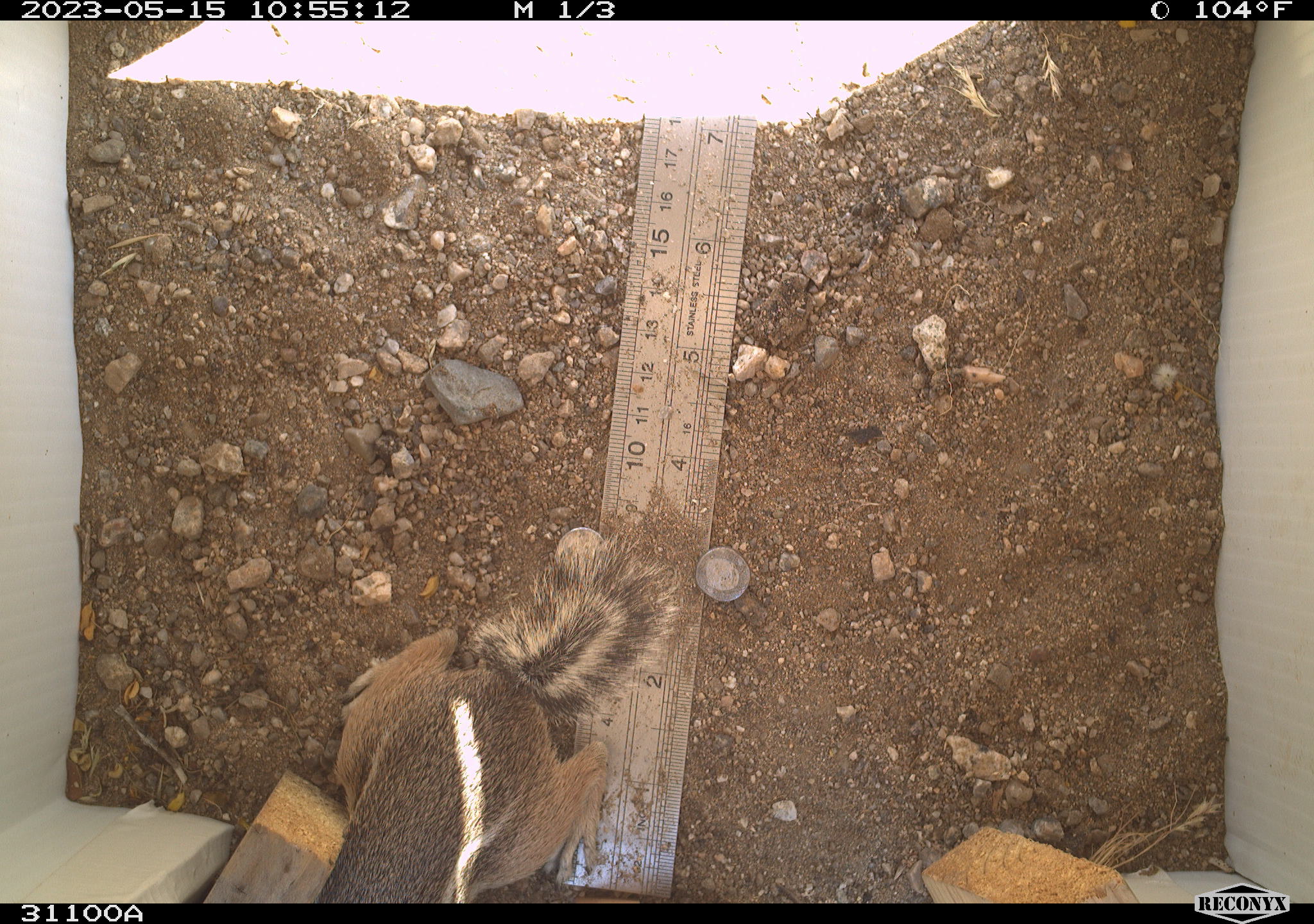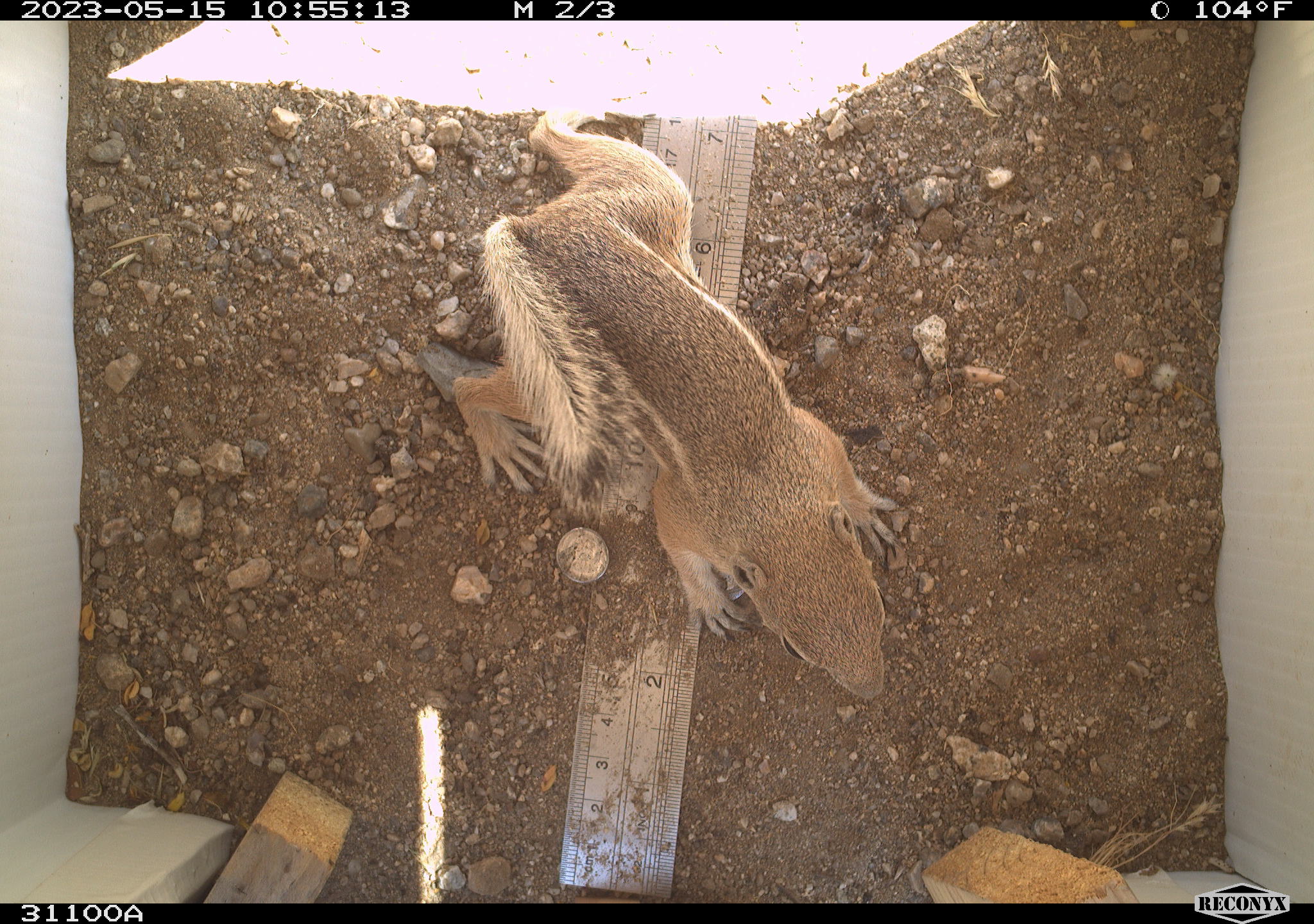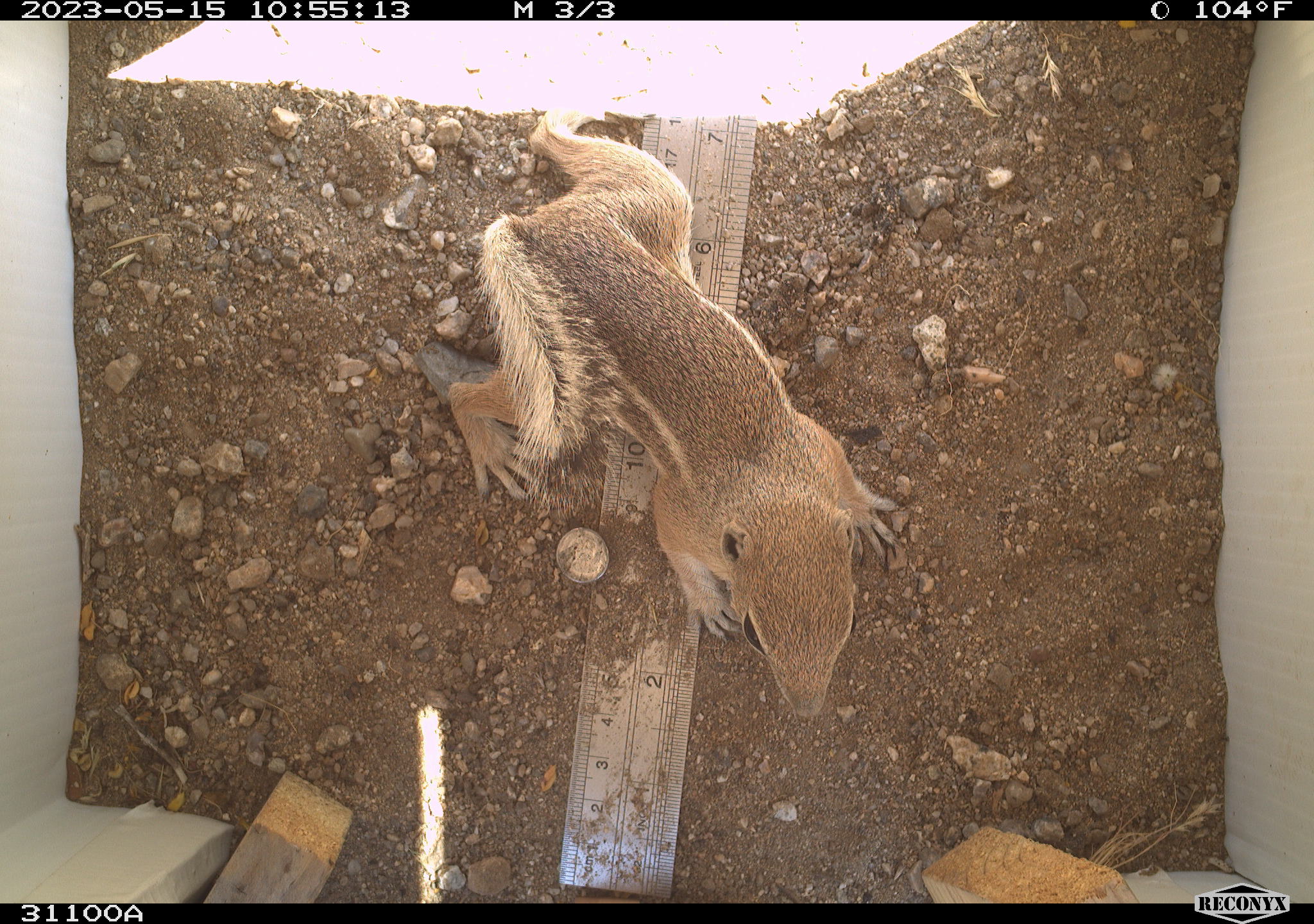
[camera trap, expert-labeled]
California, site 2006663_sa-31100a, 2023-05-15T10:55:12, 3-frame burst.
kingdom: Animalia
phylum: Chordata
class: Mammalia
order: Rodentia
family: Sciuridae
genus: Ammospermophilus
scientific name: Ammospermophilus leucurus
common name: white-tailed antelope squirrel